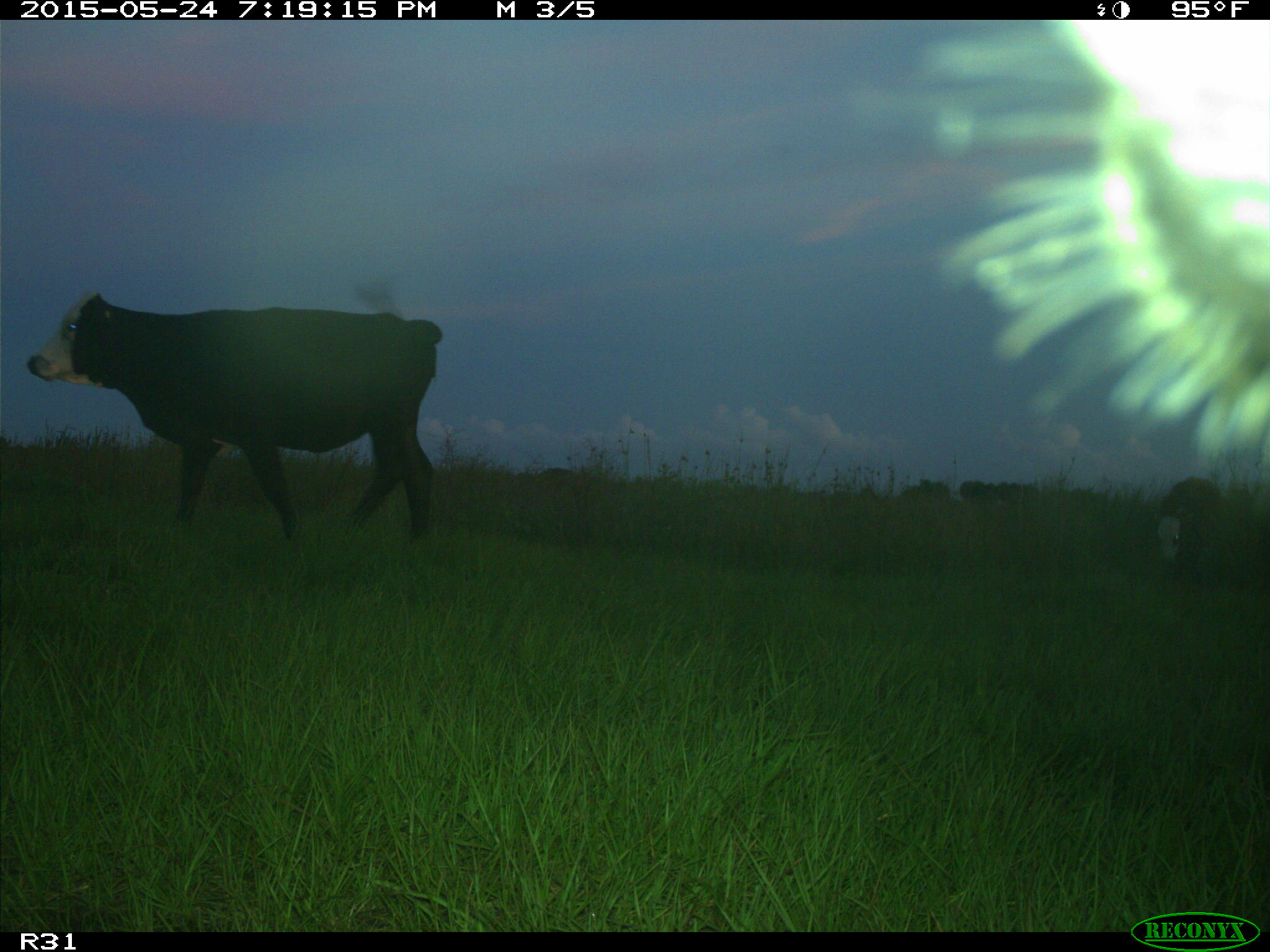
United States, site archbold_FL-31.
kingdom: Animalia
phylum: Chordata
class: Mammalia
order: Artiodactyla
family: Bovidae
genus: Bos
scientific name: Bos taurus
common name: domestic cow